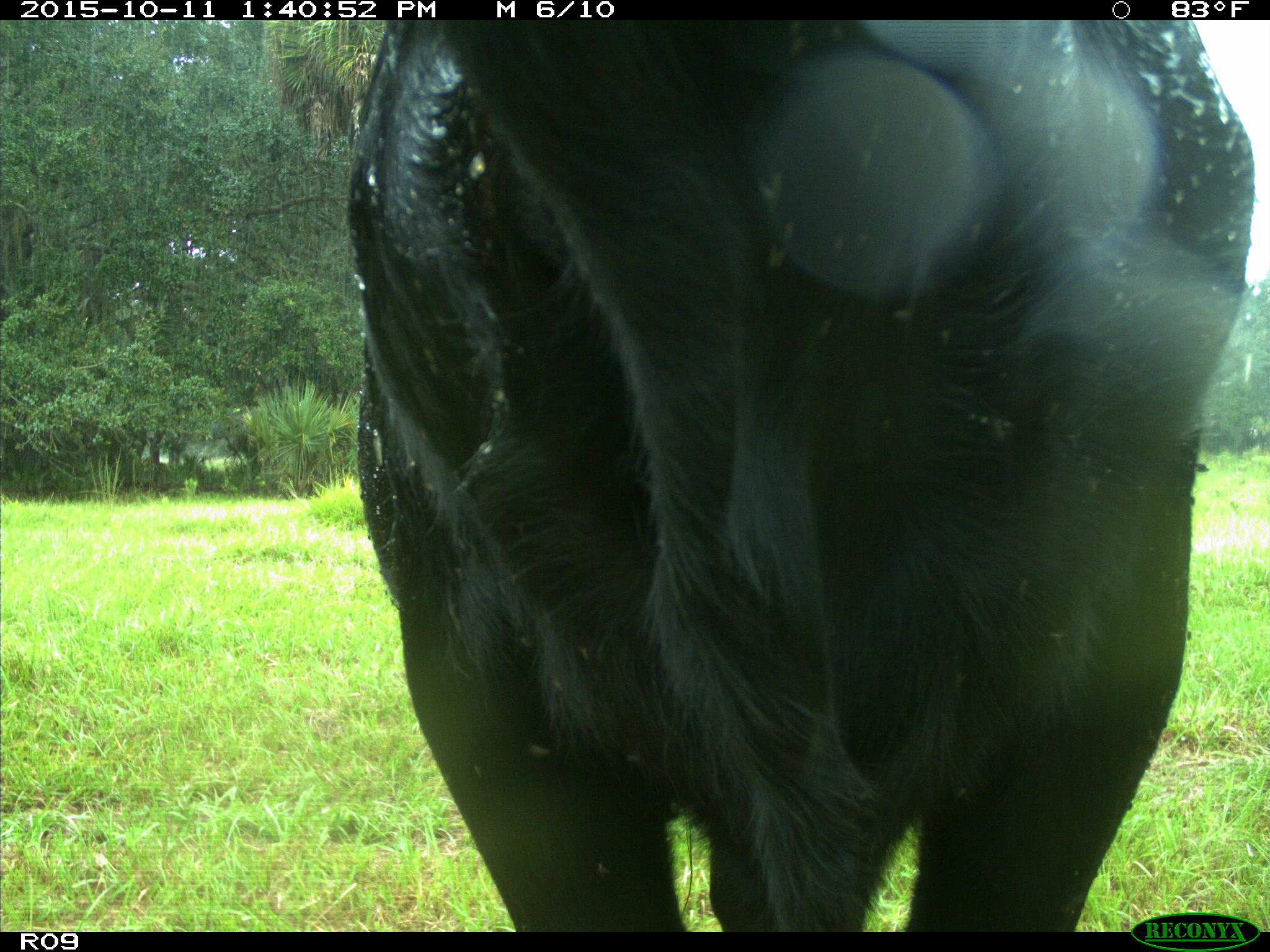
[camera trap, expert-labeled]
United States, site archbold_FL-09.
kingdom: Animalia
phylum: Chordata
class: Mammalia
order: Artiodactyla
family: Bovidae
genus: Bos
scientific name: Bos taurus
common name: domestic cow